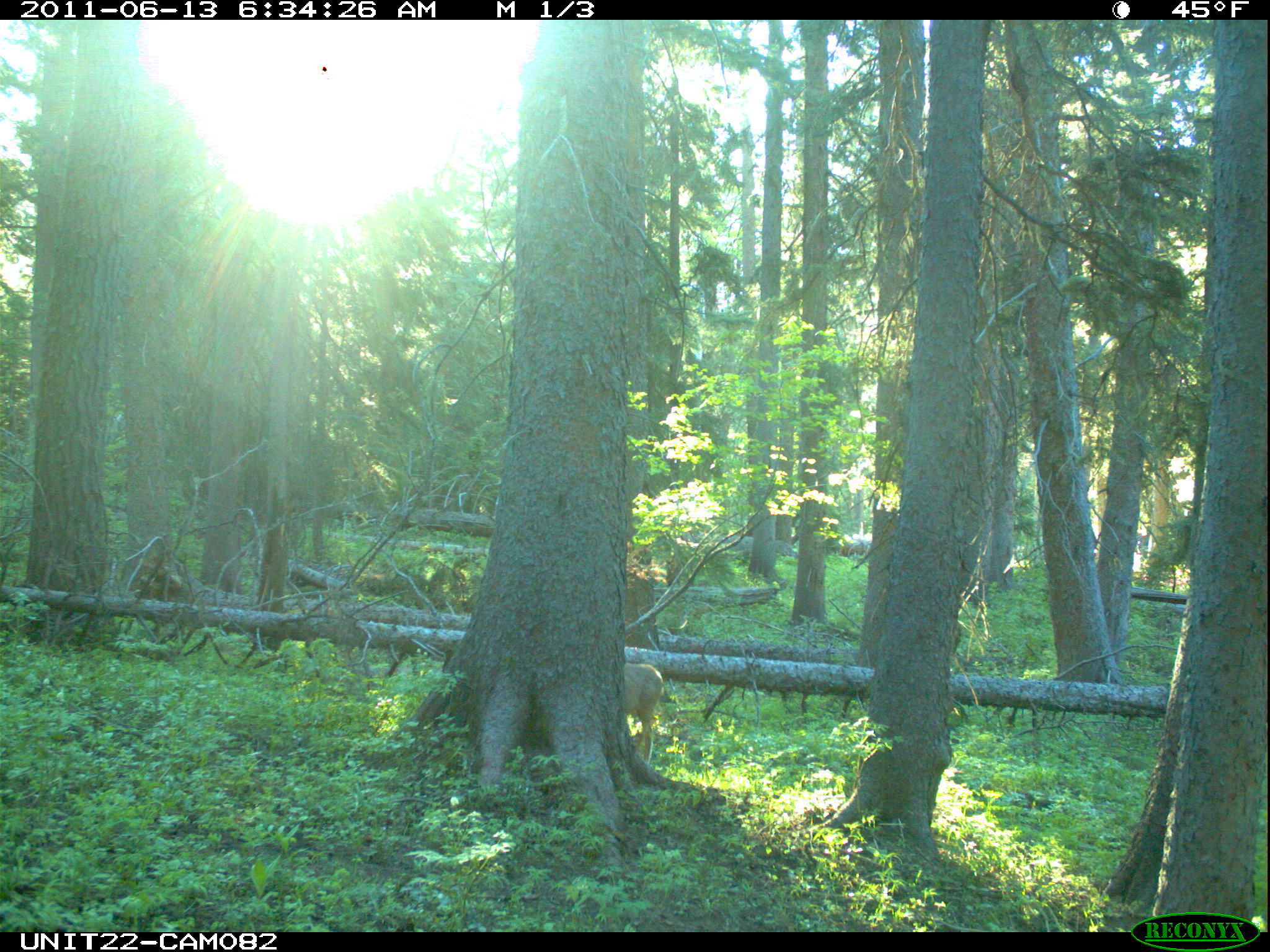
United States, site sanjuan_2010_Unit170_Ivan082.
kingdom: Animalia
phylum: Chordata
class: Mammalia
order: Artiodactyla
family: Cervidae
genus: Odocoileus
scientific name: Odocoileus hemionus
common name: mule deer